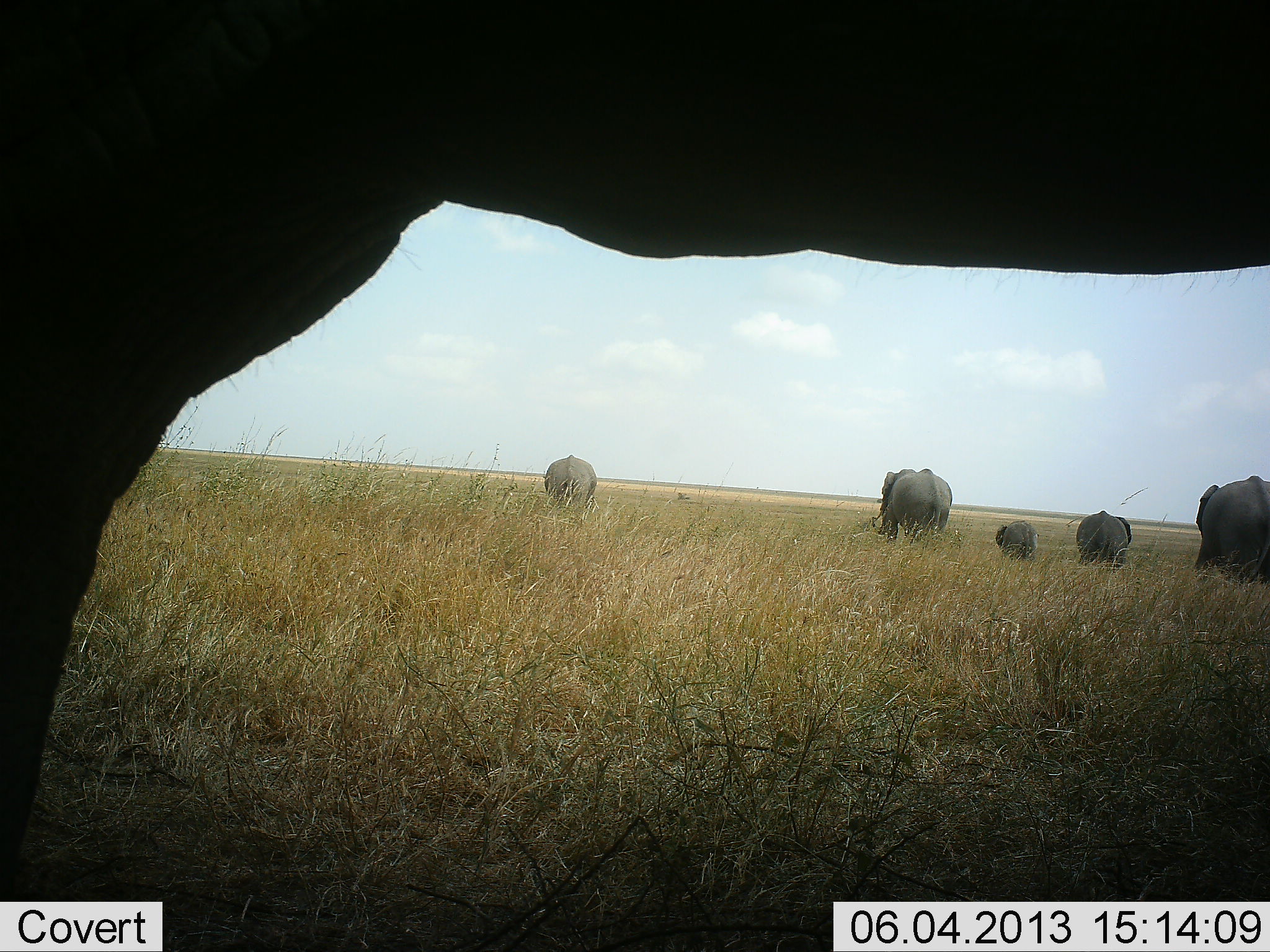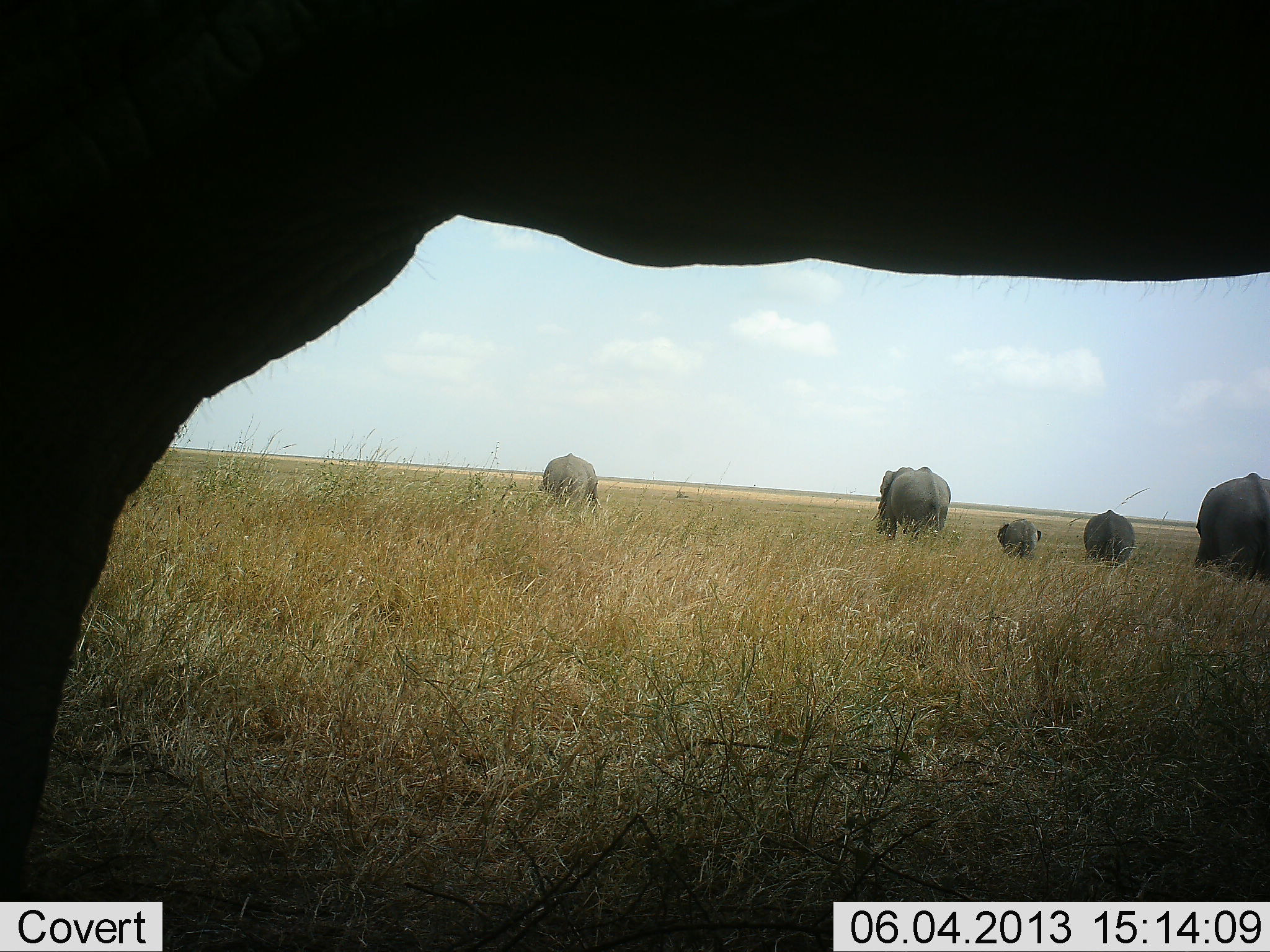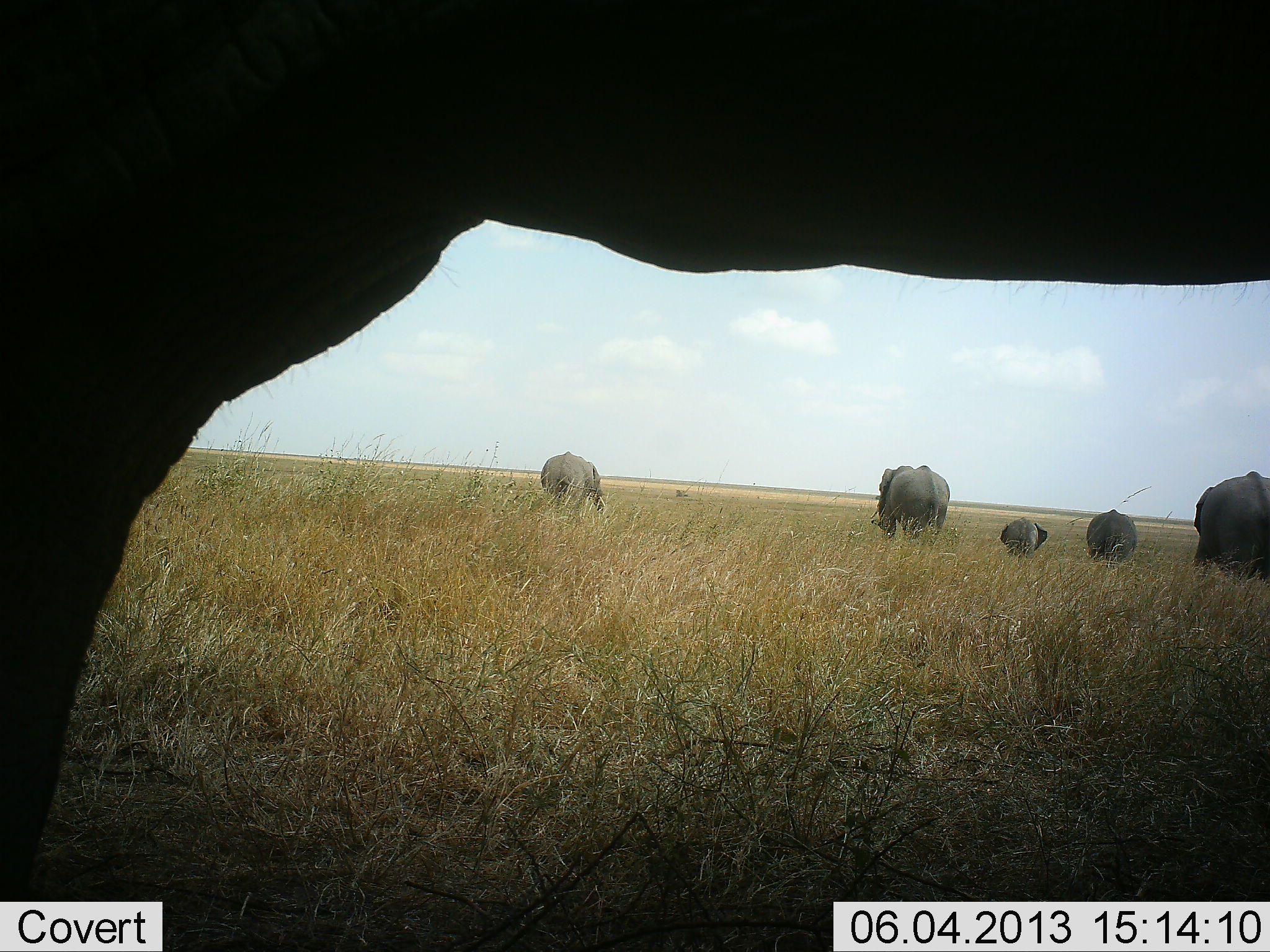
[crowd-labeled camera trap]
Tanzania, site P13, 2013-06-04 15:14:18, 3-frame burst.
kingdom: Animalia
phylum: Chordata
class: Mammalia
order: Proboscidea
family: Elephantidae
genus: Loxodonta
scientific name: Loxodonta africana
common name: african bush elephant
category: elephant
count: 6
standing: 67%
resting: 3%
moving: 58%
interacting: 3%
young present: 61%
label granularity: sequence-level